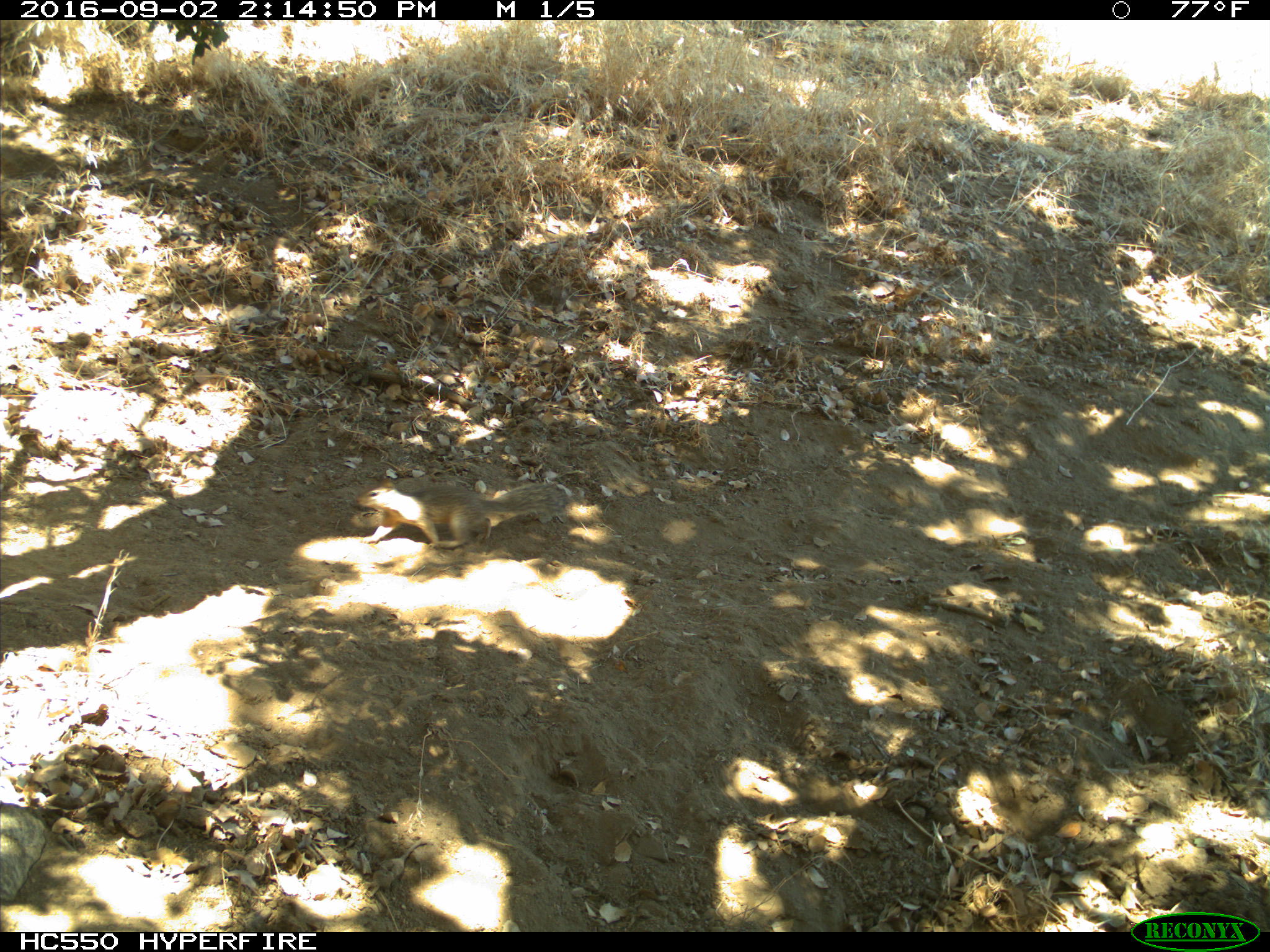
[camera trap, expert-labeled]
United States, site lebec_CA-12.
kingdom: Animalia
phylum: Chordata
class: Mammalia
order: Rodentia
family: Sciuridae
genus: Otospermophilus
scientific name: Otospermophilus beecheyi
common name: california ground squirrel